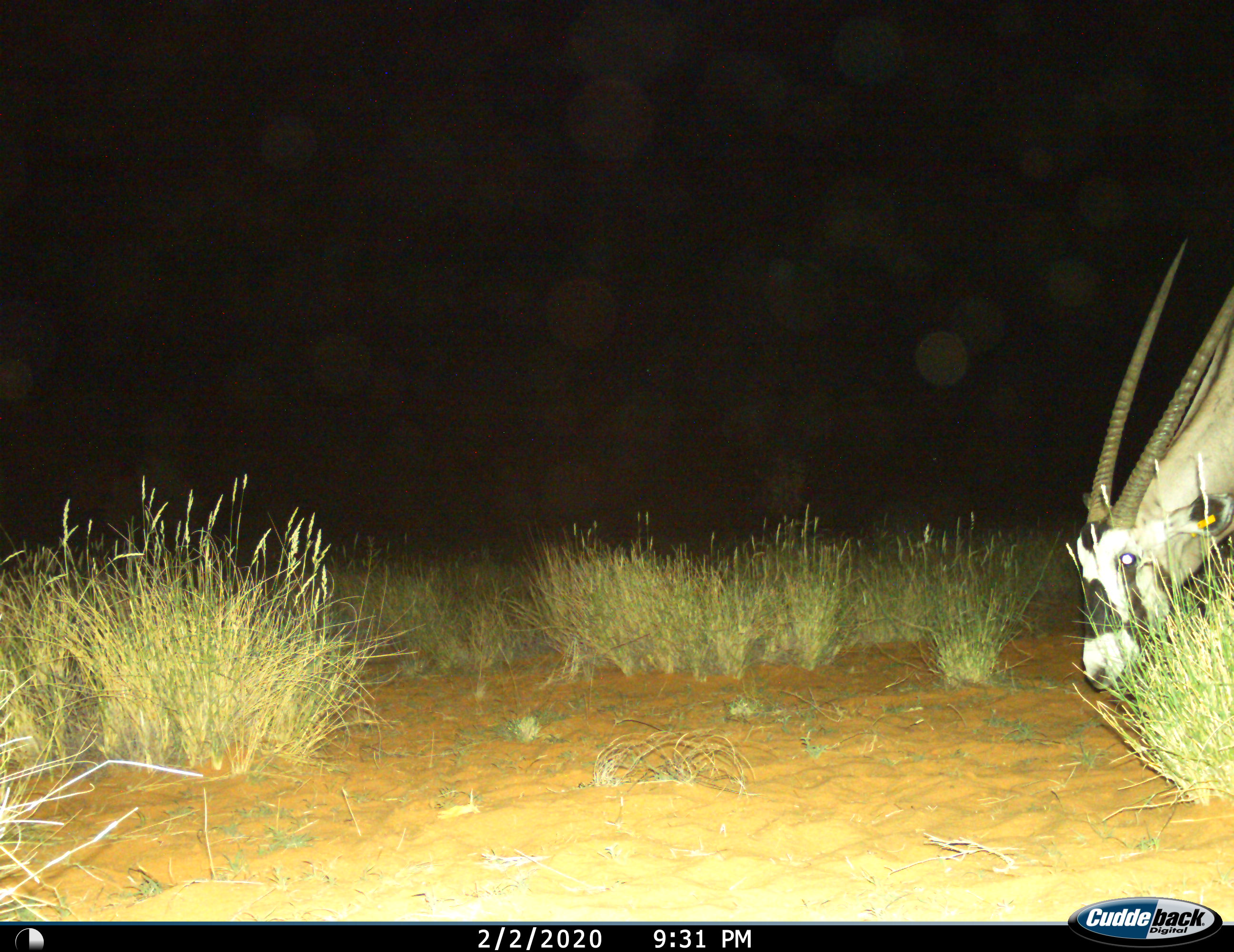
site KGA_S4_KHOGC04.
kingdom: Animalia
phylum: Chordata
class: Mammalia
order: Artiodactyla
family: Bovidae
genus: Oryx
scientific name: Oryx gazella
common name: gemsbok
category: oryx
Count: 1.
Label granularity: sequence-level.